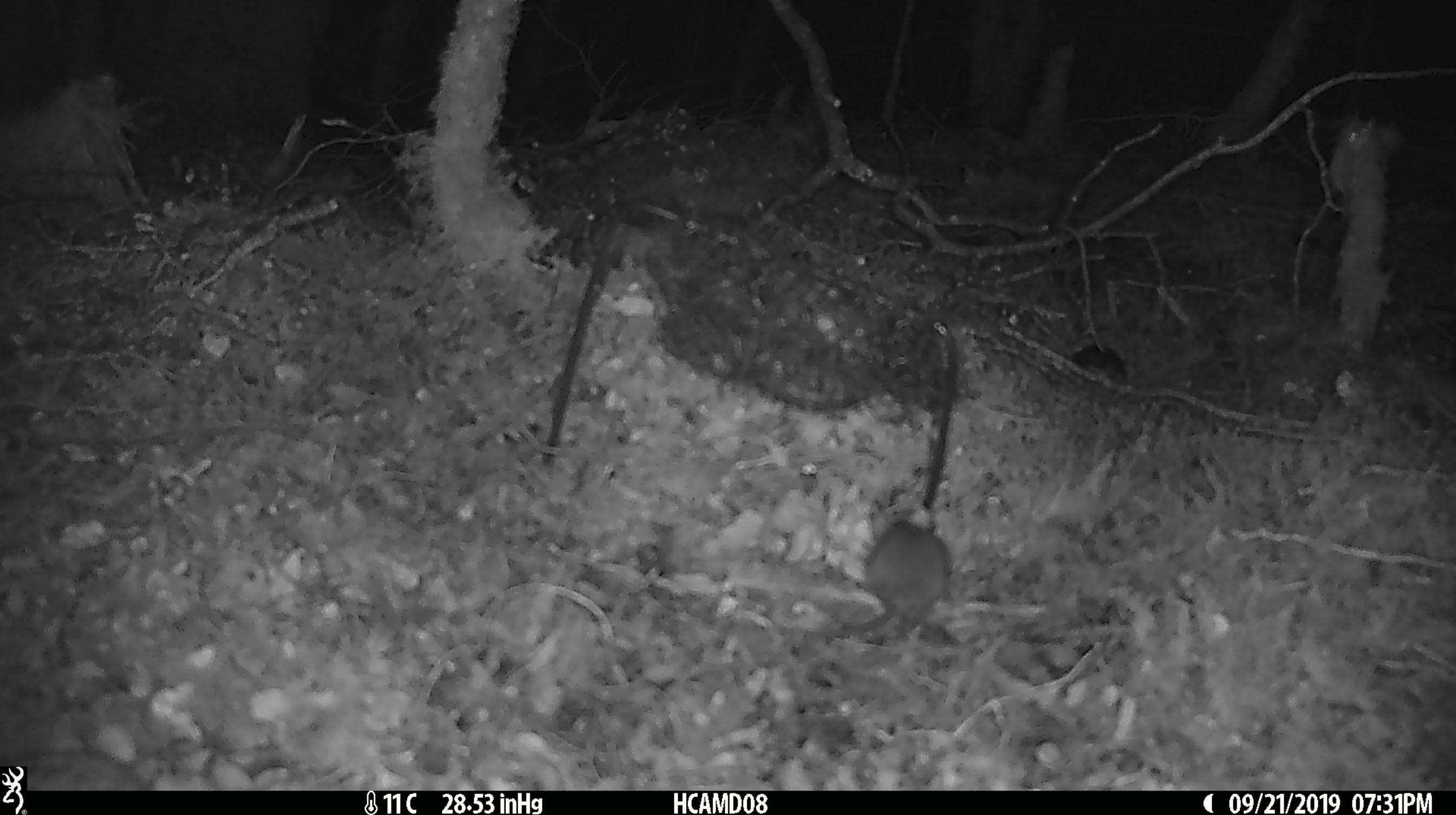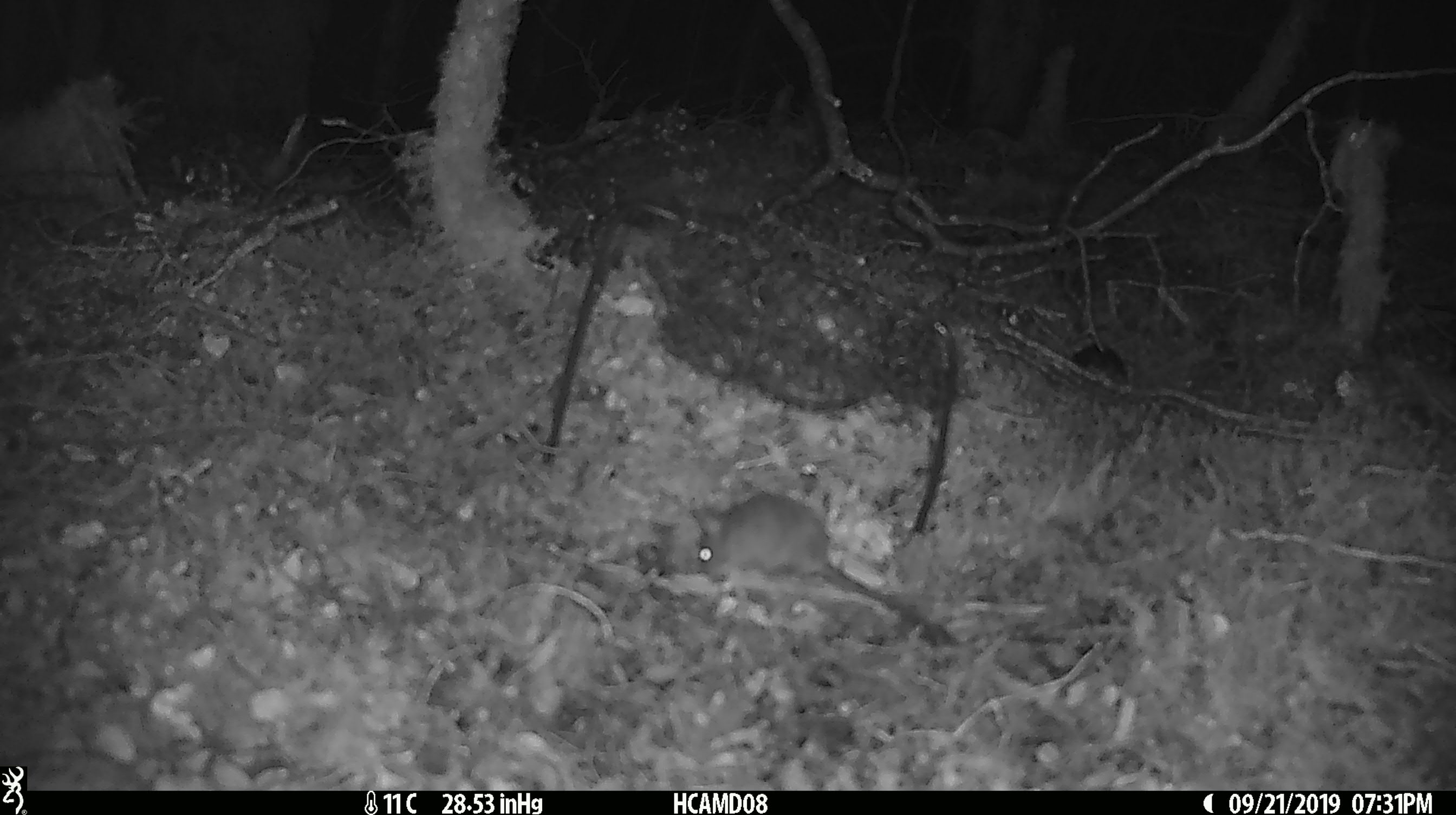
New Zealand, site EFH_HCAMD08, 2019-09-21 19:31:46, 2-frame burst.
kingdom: Animalia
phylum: Chordata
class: Mammalia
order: Rodentia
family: Muridae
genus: Mus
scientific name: Mus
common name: mouse